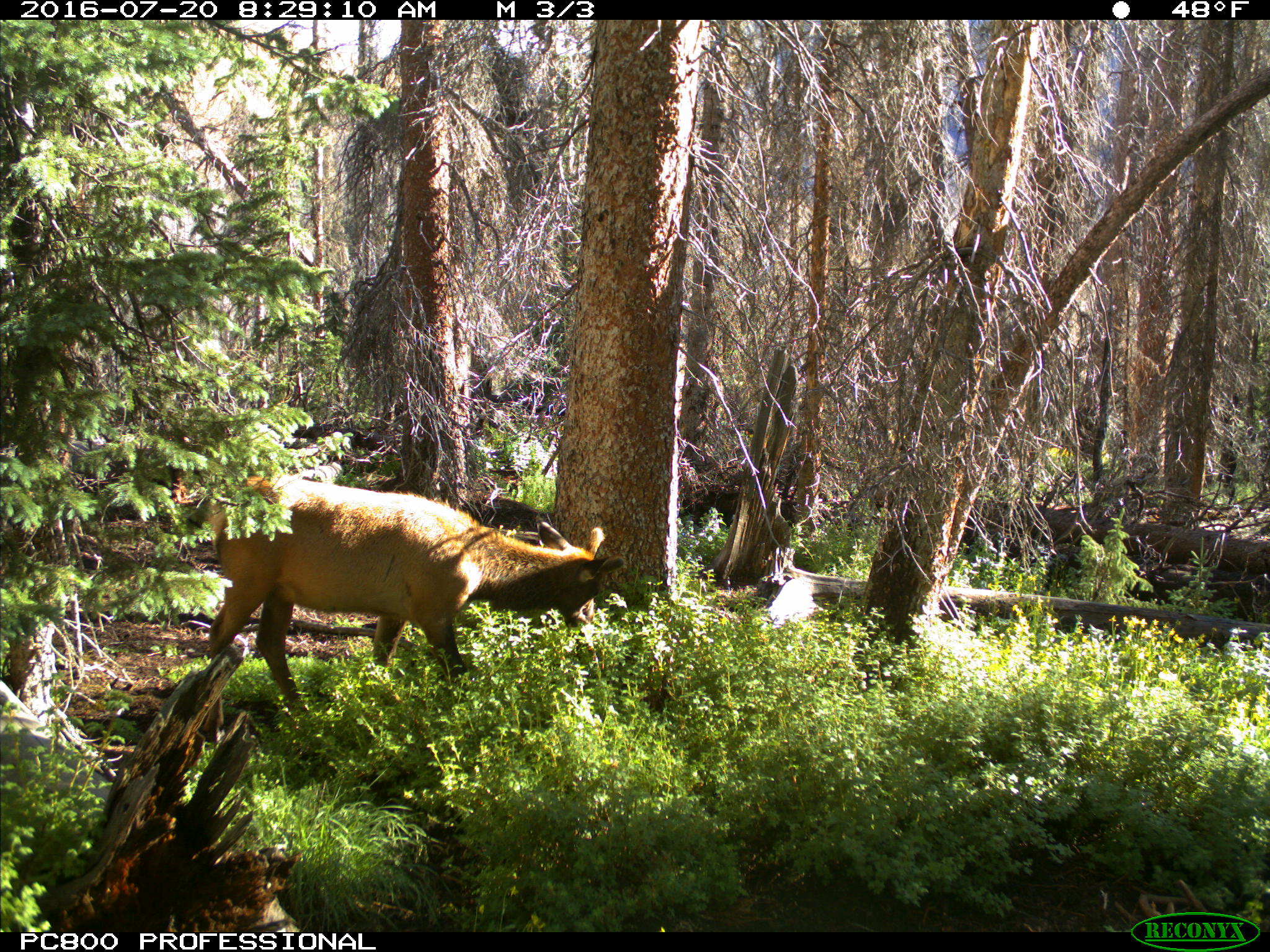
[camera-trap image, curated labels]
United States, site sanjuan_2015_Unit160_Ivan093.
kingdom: Animalia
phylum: Chordata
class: Mammalia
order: Artiodactyla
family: Cervidae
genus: Cervus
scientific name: Cervus elaphus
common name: red deer